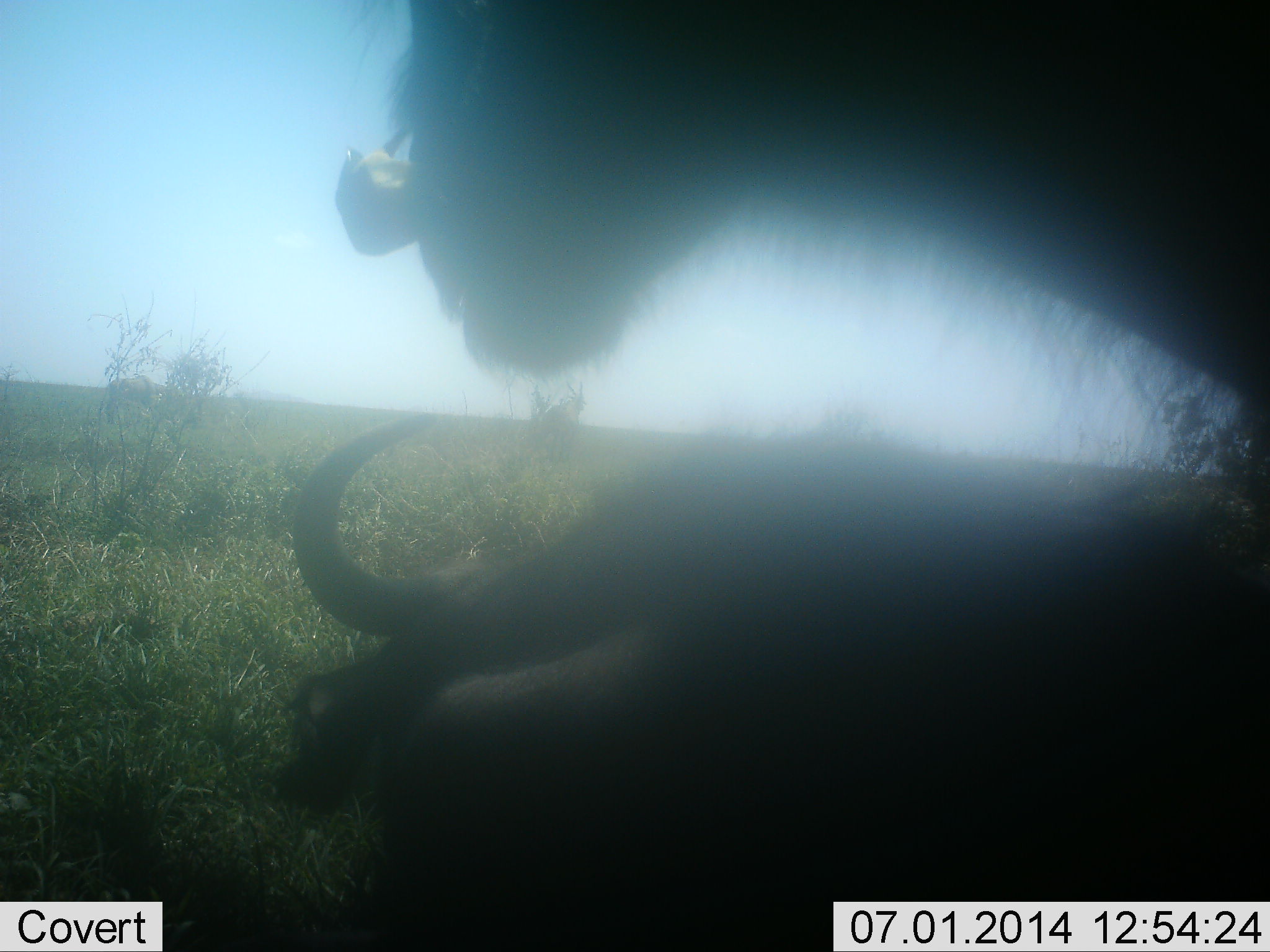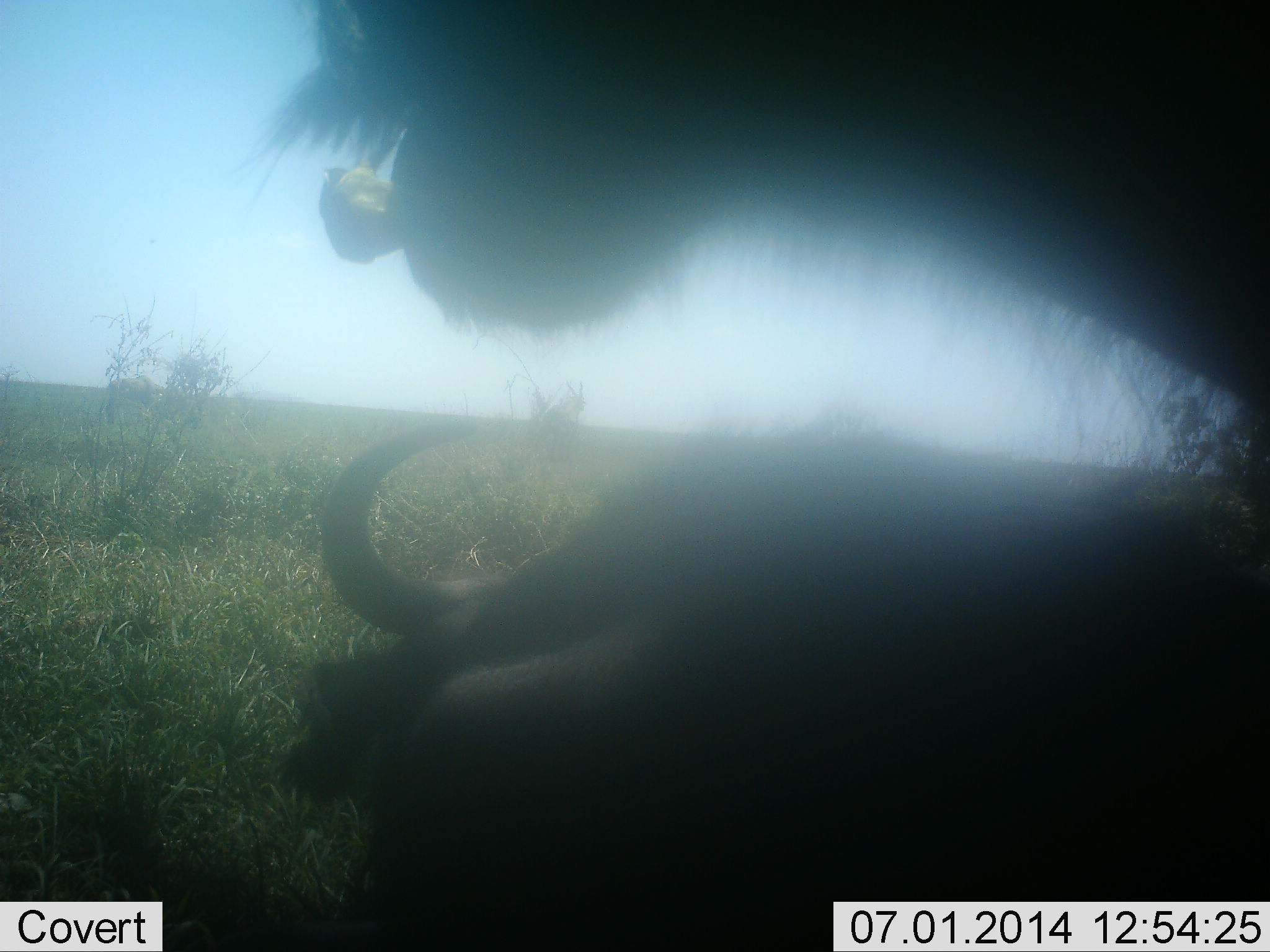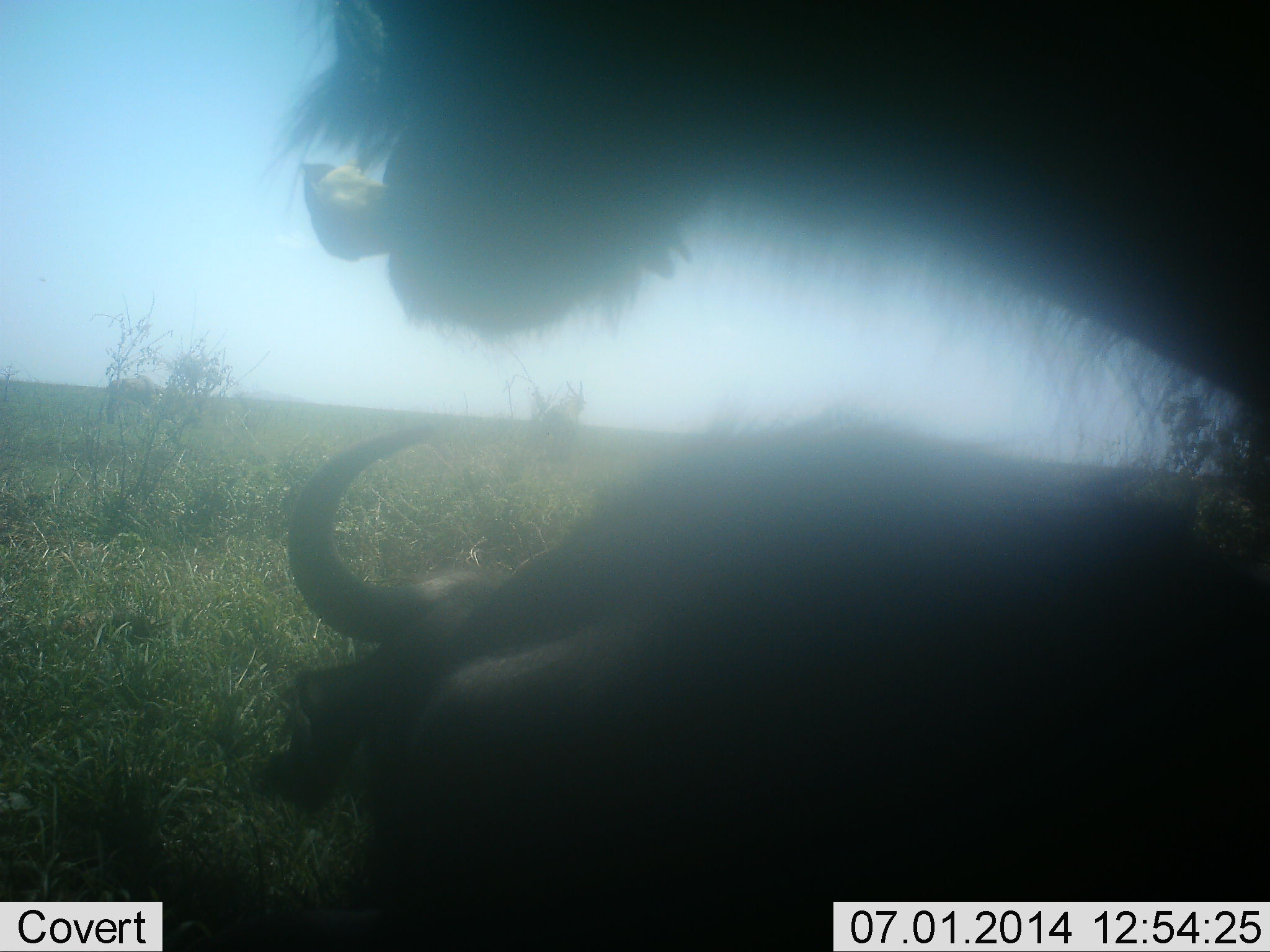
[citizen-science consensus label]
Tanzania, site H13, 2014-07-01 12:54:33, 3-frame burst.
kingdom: Animalia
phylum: Chordata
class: Mammalia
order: Artiodactyla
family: Bovidae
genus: Connochaetes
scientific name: Connochaetes taurinus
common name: blue wildebeest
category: wildebeest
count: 2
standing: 60%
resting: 50%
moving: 0%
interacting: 20%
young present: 0%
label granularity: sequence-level